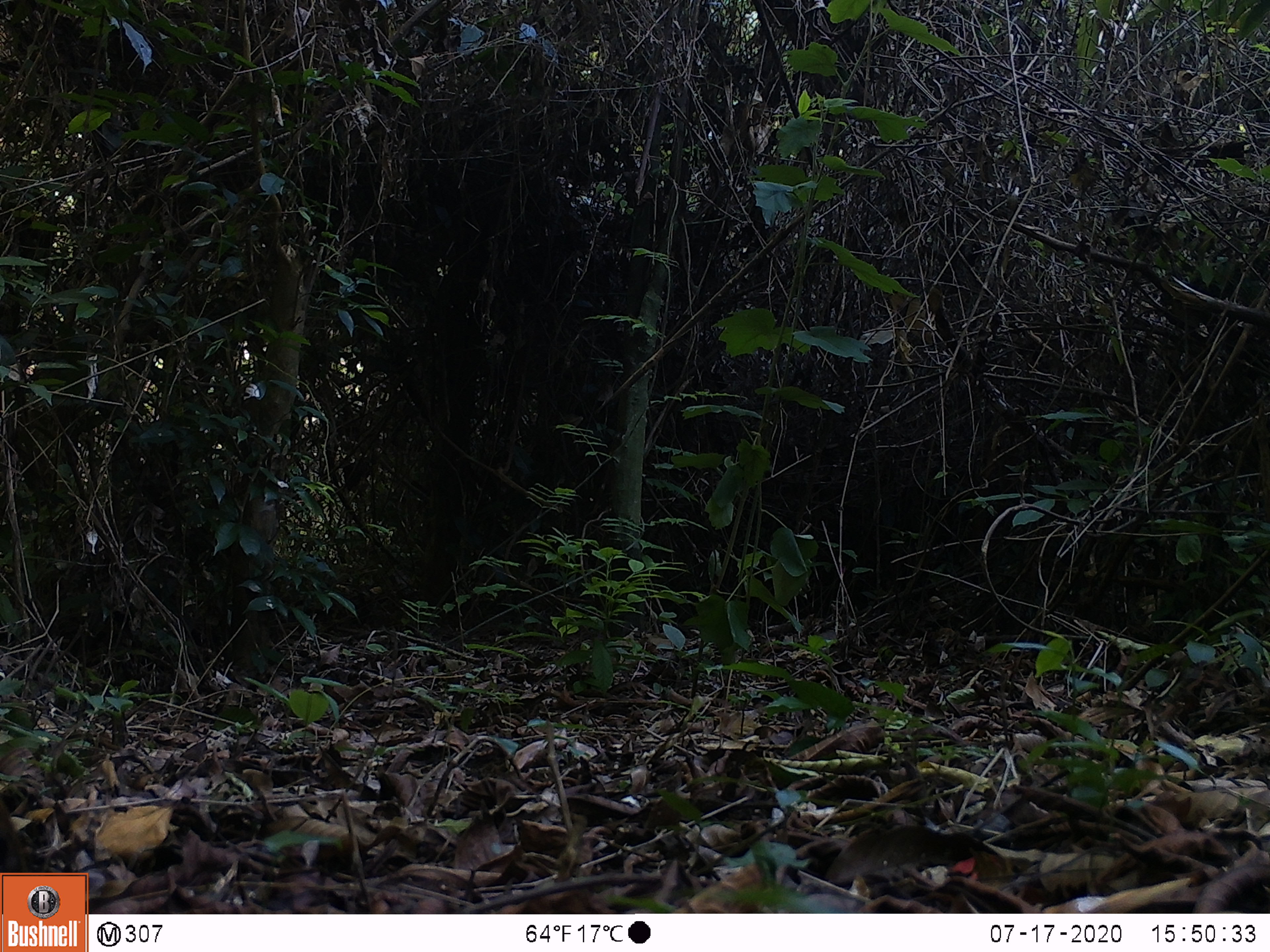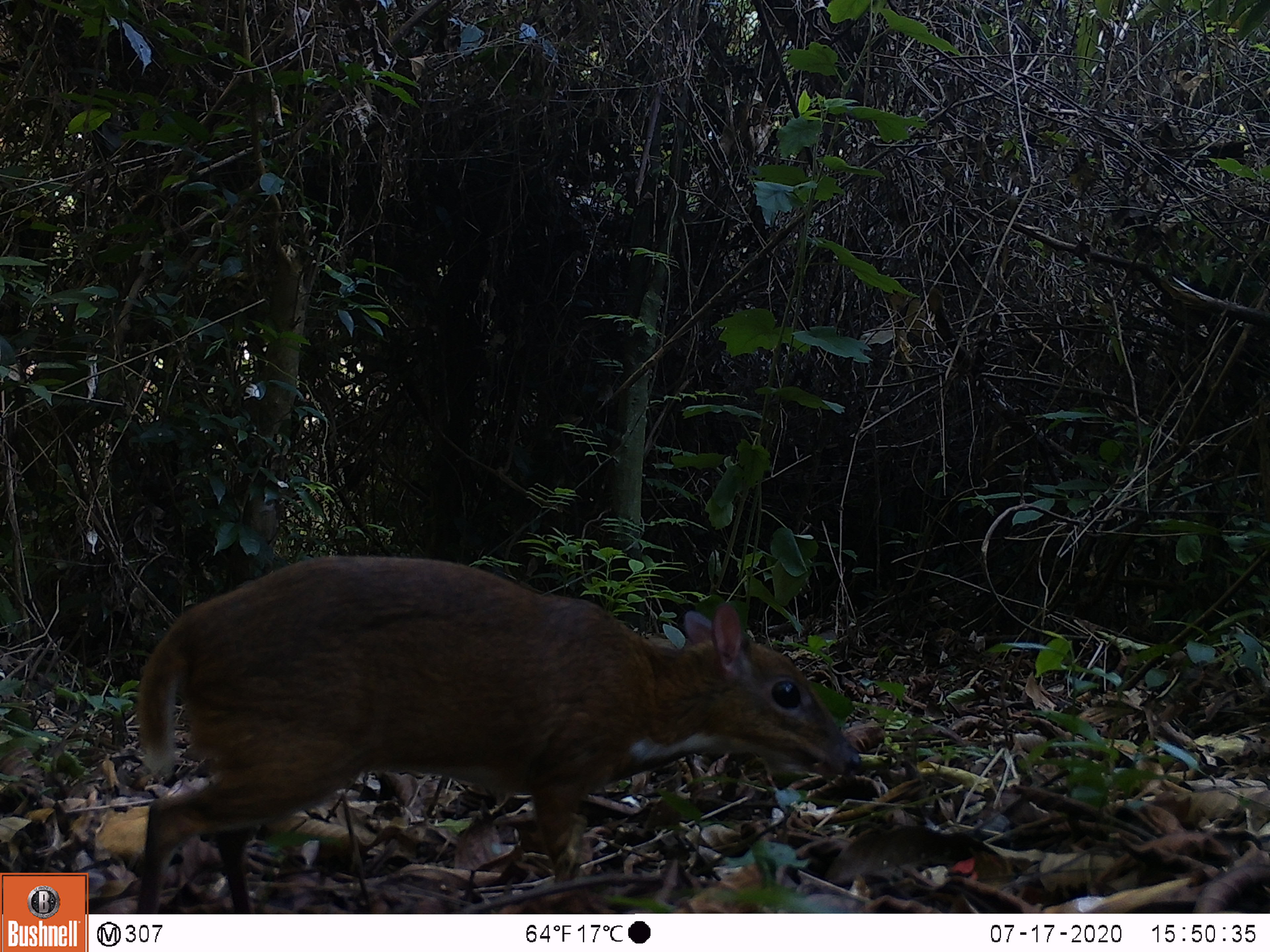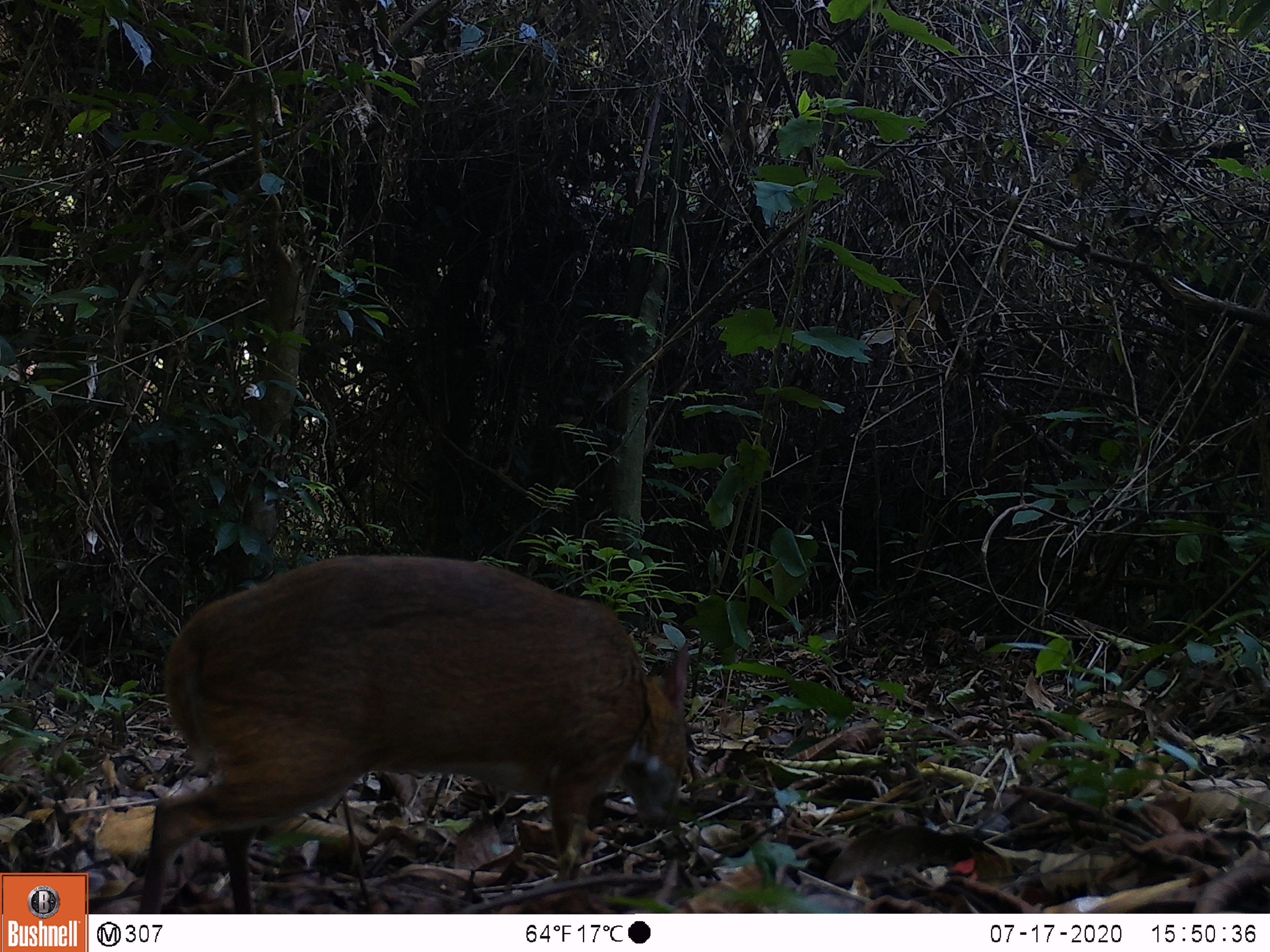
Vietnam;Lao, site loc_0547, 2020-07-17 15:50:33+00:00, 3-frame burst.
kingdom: Animalia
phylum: Chordata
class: Mammalia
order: Artiodactyla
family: Tragulidae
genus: Moschiola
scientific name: Moschiola meminna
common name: chevrotain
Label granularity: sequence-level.